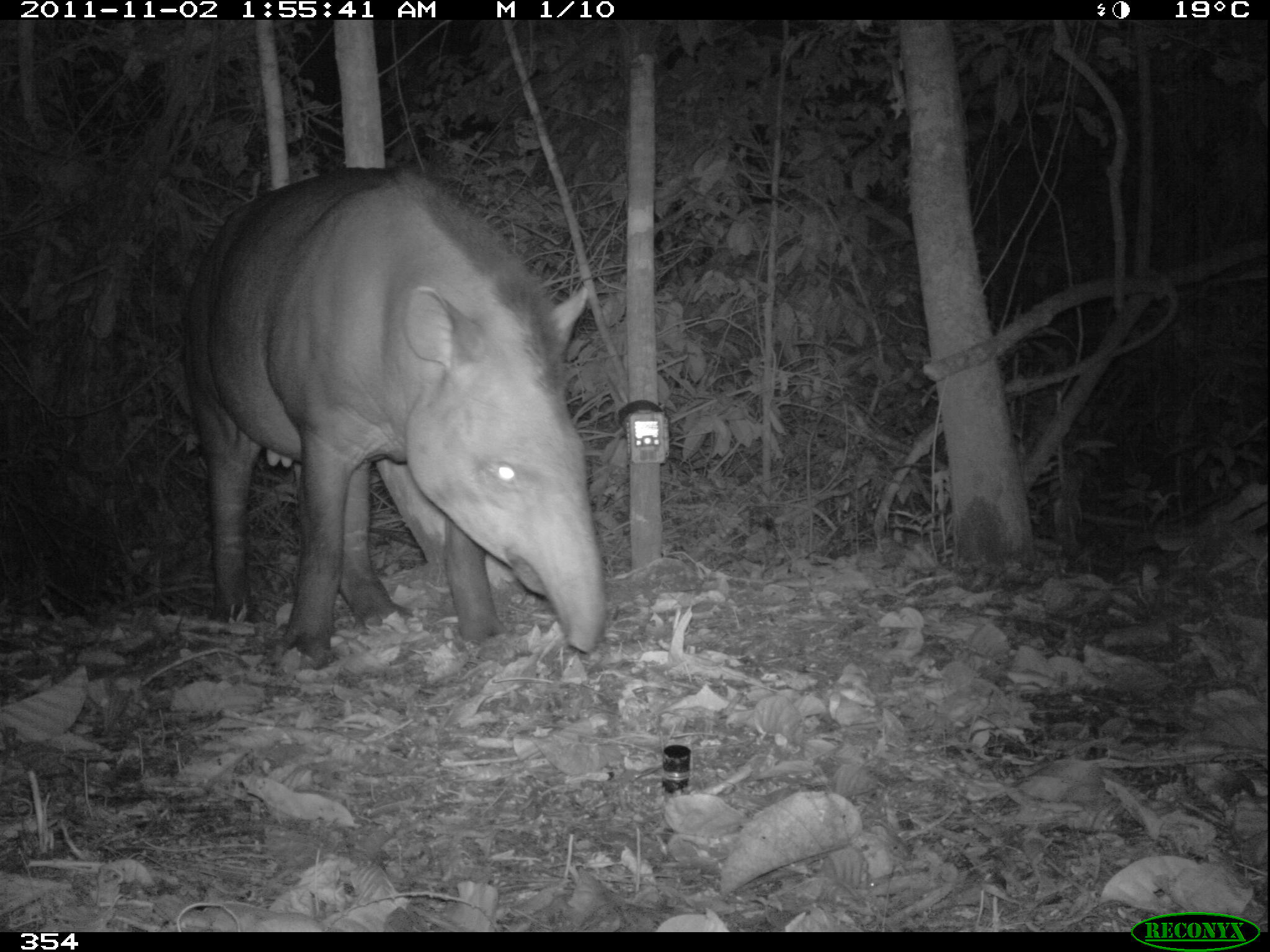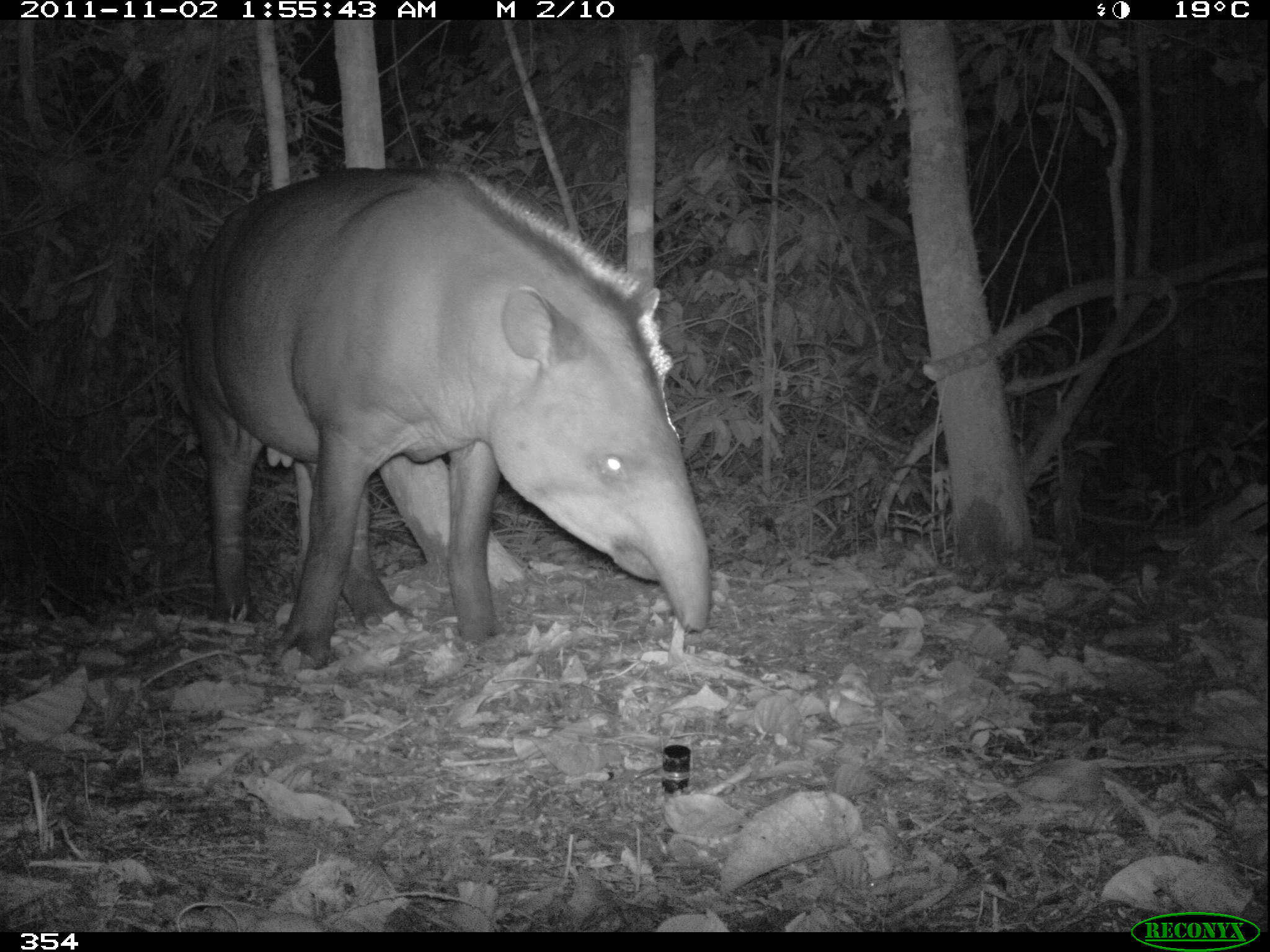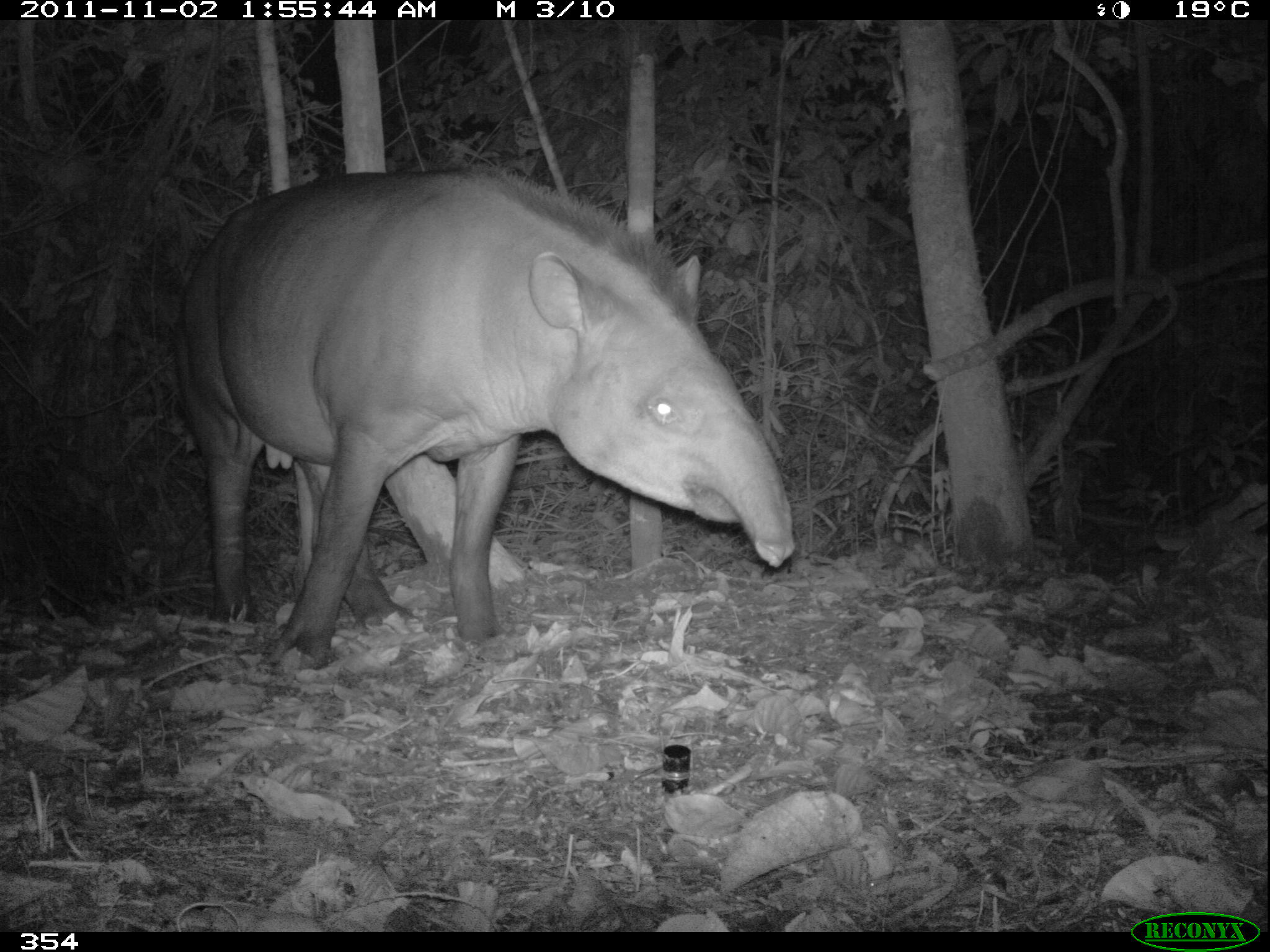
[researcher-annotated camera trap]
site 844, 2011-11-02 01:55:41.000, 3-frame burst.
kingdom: Animalia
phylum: Chordata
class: Mammalia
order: Perissodactyla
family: Tapiridae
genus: Tapirus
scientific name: Tapirus terrestris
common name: south american tapir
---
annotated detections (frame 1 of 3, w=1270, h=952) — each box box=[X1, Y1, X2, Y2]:
tapirus terrestris: box=[184, 164, 608, 667]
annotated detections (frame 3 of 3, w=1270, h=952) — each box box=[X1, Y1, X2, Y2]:
tapirus terrestris: box=[166, 160, 796, 668]